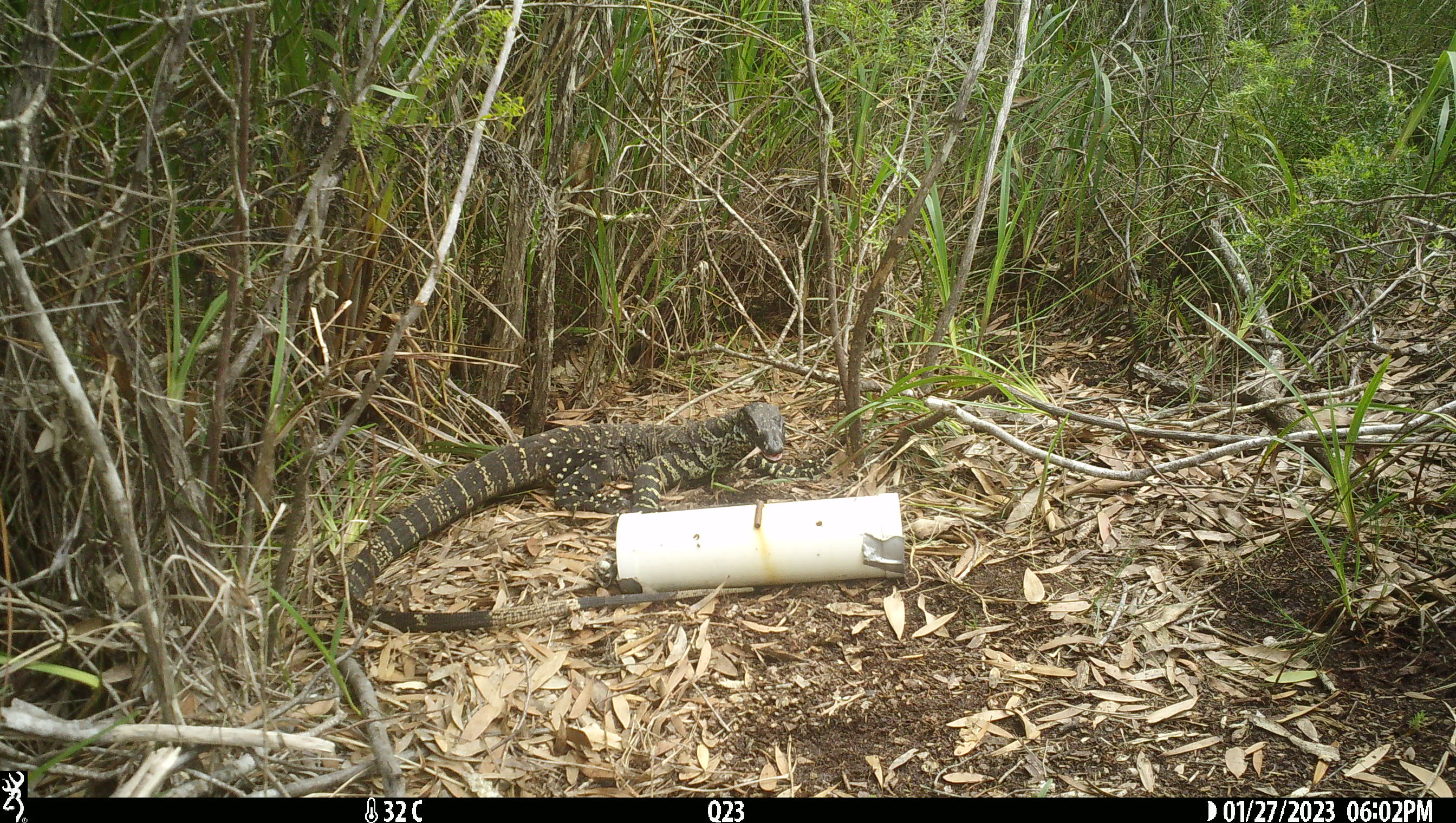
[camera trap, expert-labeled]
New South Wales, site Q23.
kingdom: Animalia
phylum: Chordata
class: Reptilia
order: Squamata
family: Varanidae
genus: Varanus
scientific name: Varanus varius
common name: lace monitor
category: goanna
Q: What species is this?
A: Goanna (lace monitor) (Varanus varius).